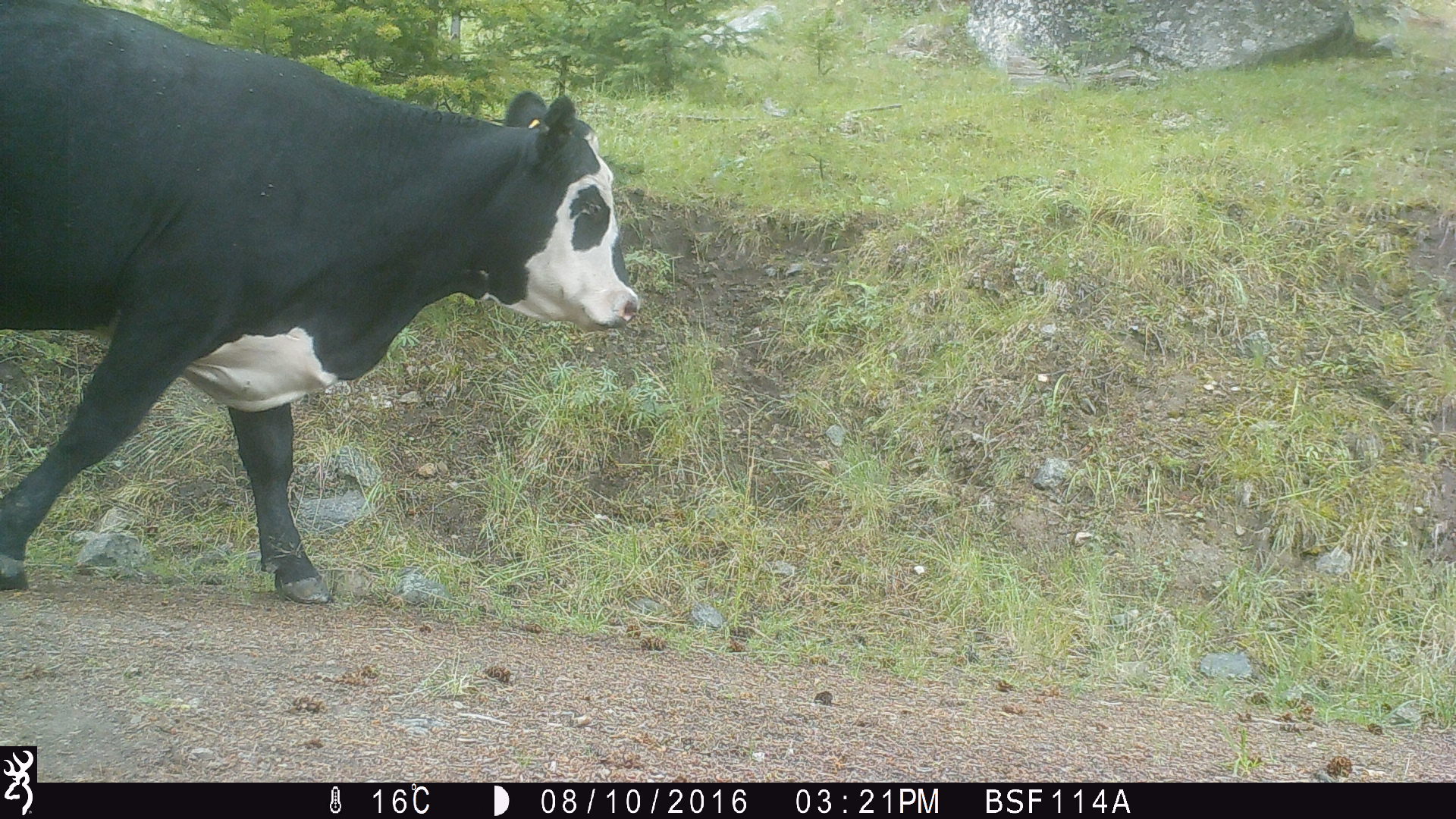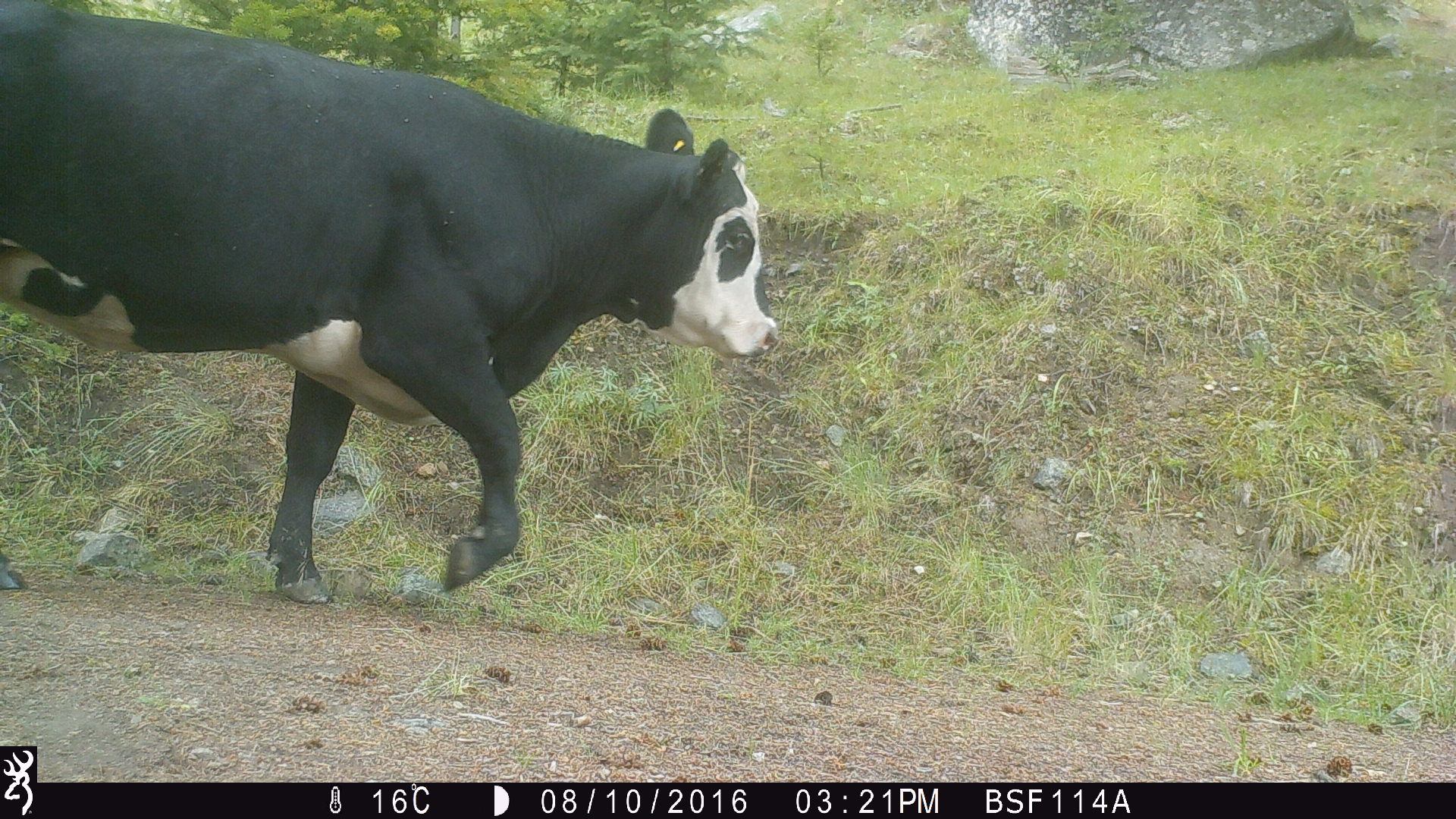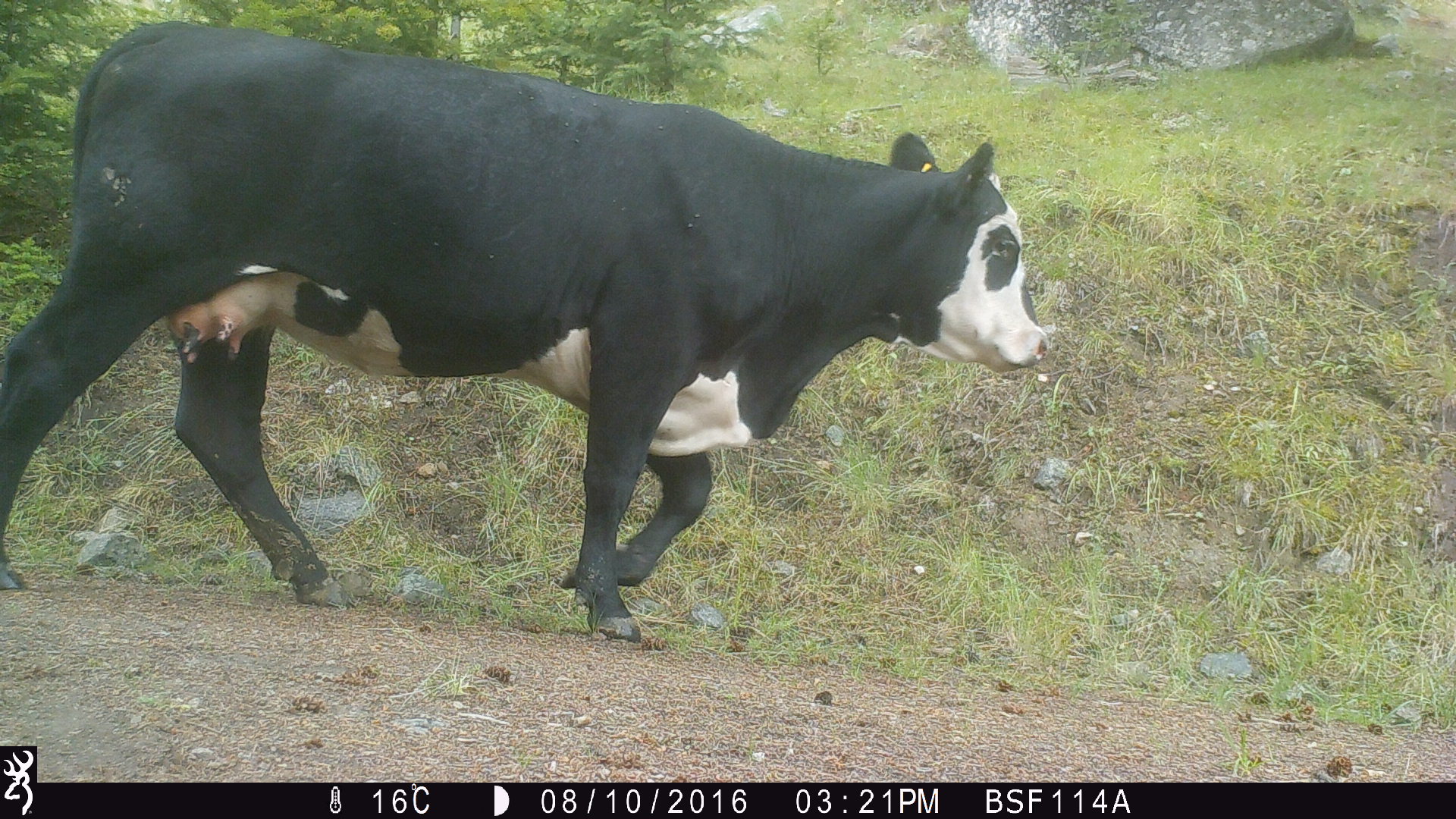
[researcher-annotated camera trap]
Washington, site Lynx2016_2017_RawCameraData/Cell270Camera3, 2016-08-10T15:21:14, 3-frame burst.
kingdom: Animalia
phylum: Chordata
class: Mammalia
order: Artiodactyla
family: Bovidae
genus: Bos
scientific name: Bos taurus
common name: domestic cattle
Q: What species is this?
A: Domestic cattle (Bos taurus).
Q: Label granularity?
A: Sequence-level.